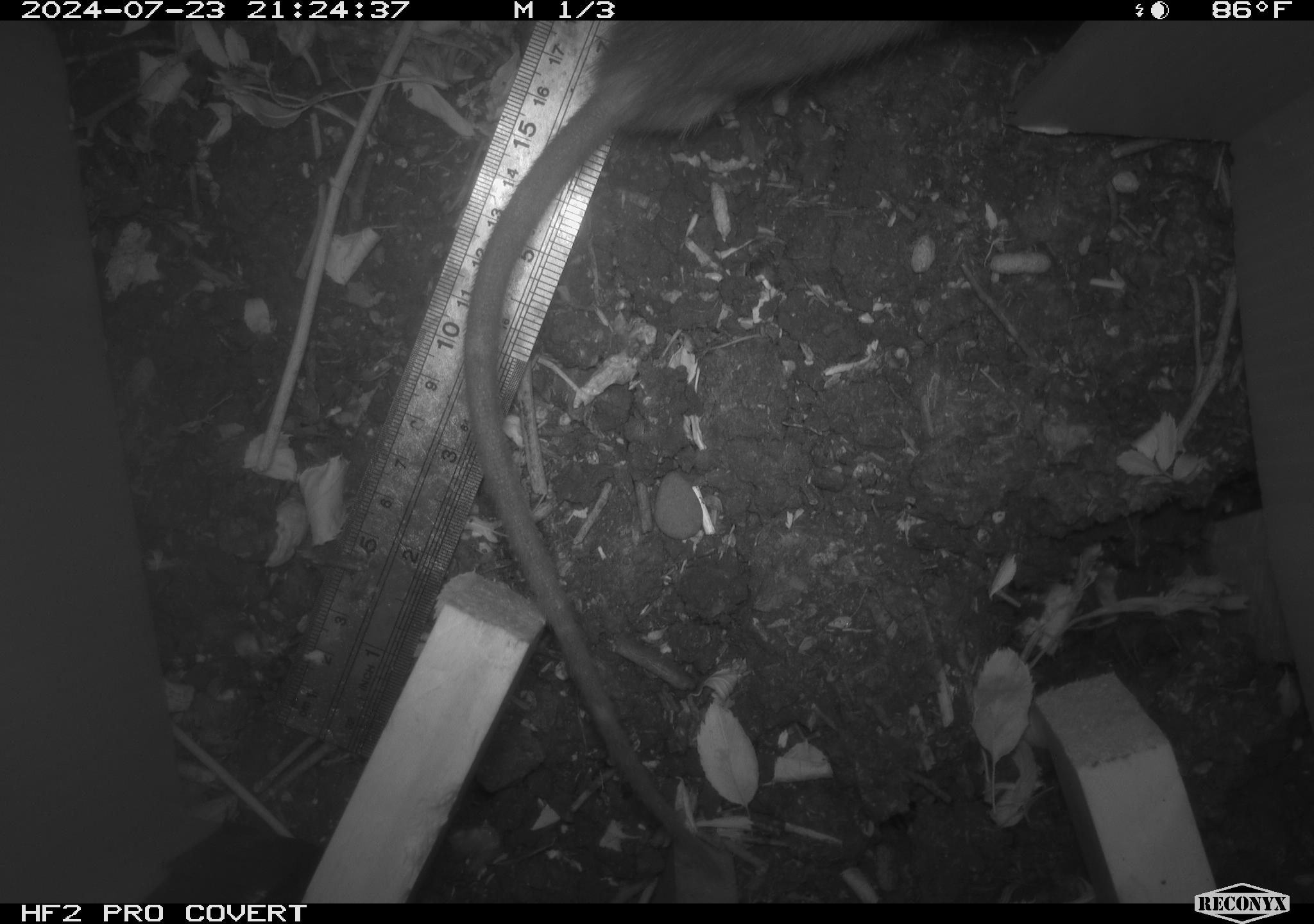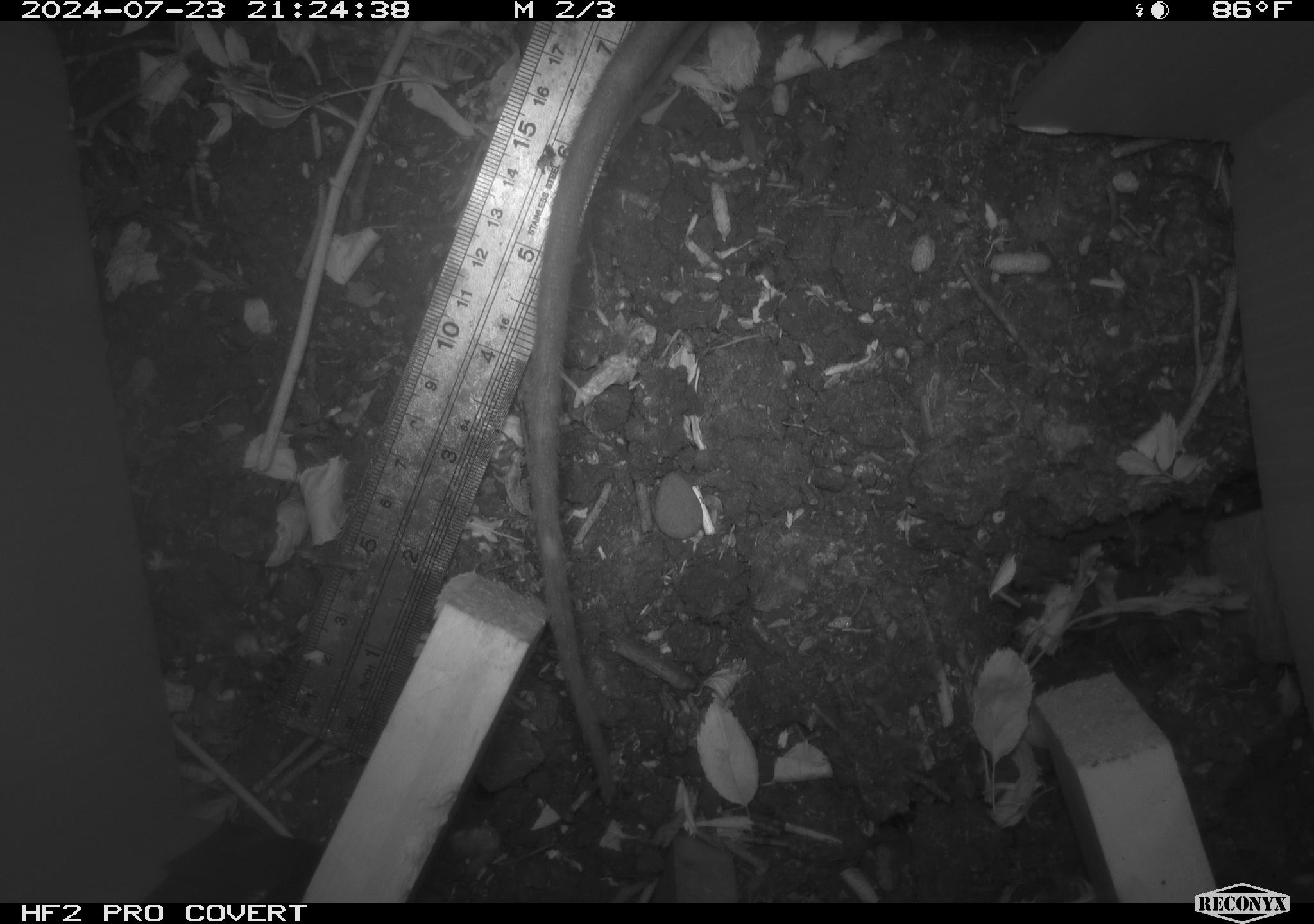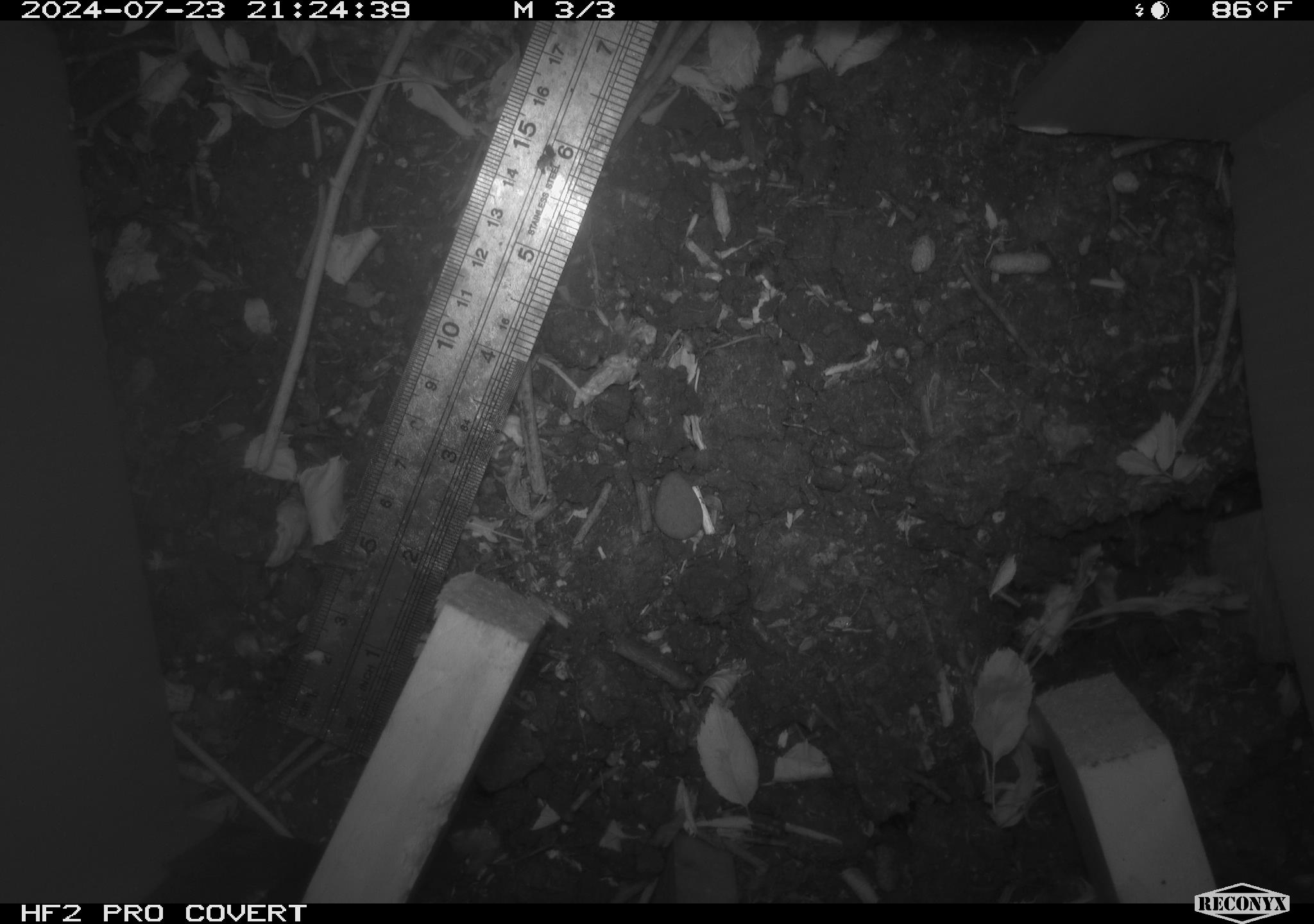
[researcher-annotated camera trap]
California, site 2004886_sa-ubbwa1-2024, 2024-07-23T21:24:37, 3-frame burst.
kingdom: Animalia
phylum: Chordata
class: Mammalia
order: Rodentia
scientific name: Rodentia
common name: woodrat or rat or mouse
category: woodrat or rat or mouse species